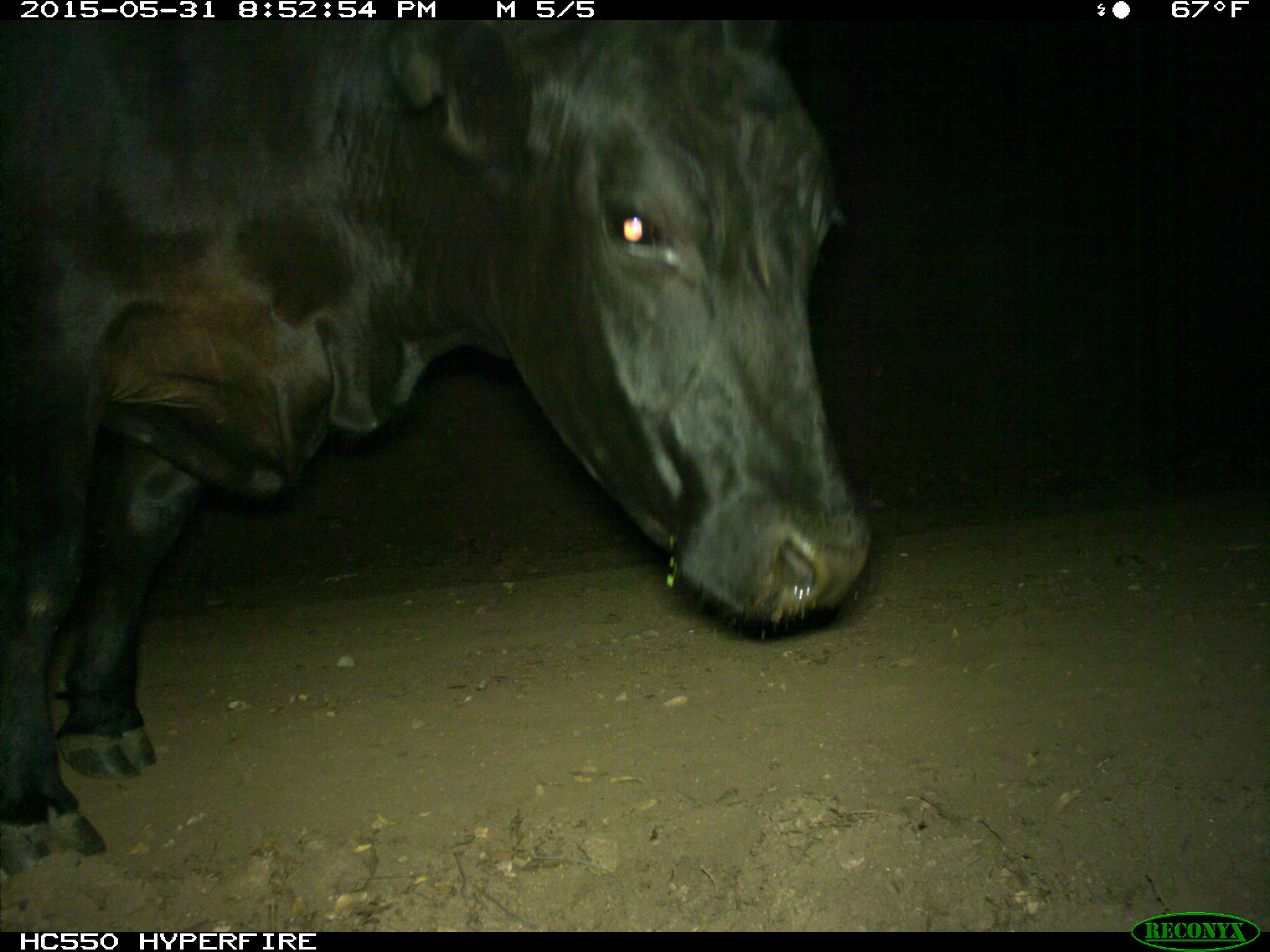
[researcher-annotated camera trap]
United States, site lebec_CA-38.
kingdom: Animalia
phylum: Chordata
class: Mammalia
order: Artiodactyla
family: Bovidae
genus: Bos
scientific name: Bos taurus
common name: domestic cow